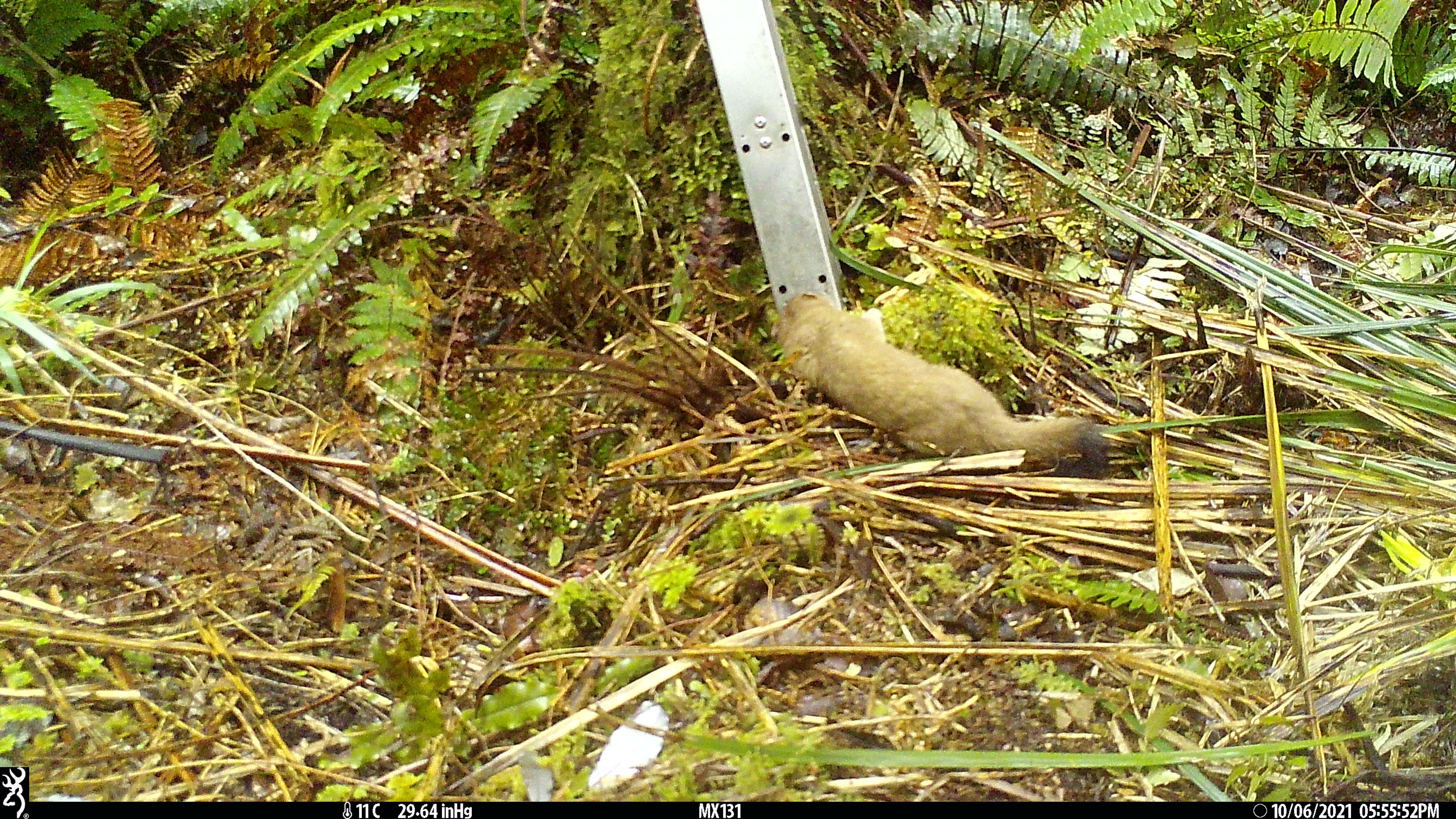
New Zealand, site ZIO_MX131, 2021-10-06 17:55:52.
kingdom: Animalia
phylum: Chordata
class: Mammalia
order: Carnivora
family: Mustelidae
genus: Mustela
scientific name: Mustela erminea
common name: stoat